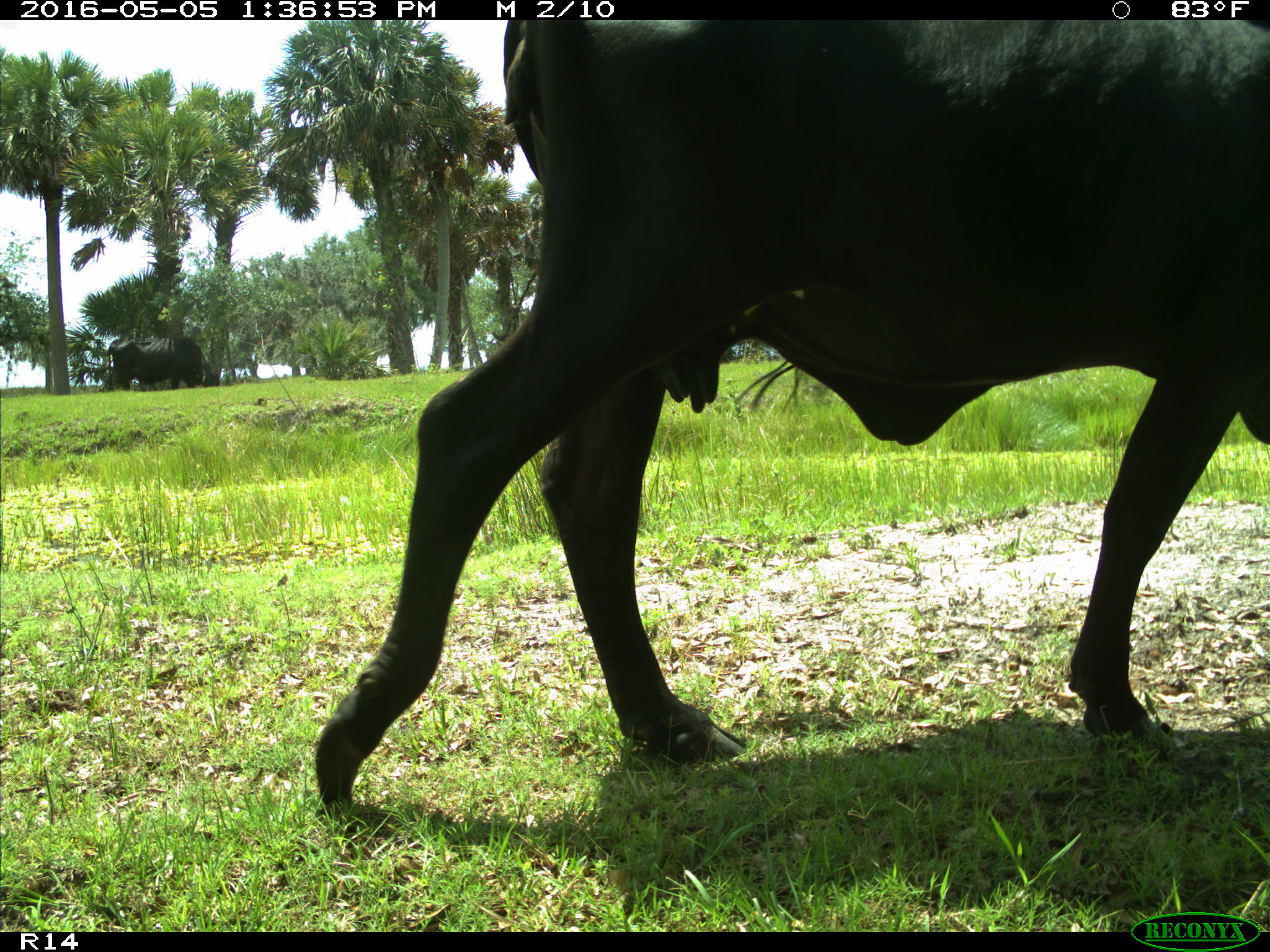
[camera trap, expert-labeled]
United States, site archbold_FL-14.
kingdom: Animalia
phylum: Chordata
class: Mammalia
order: Artiodactyla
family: Bovidae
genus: Bos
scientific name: Bos taurus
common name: domestic cow